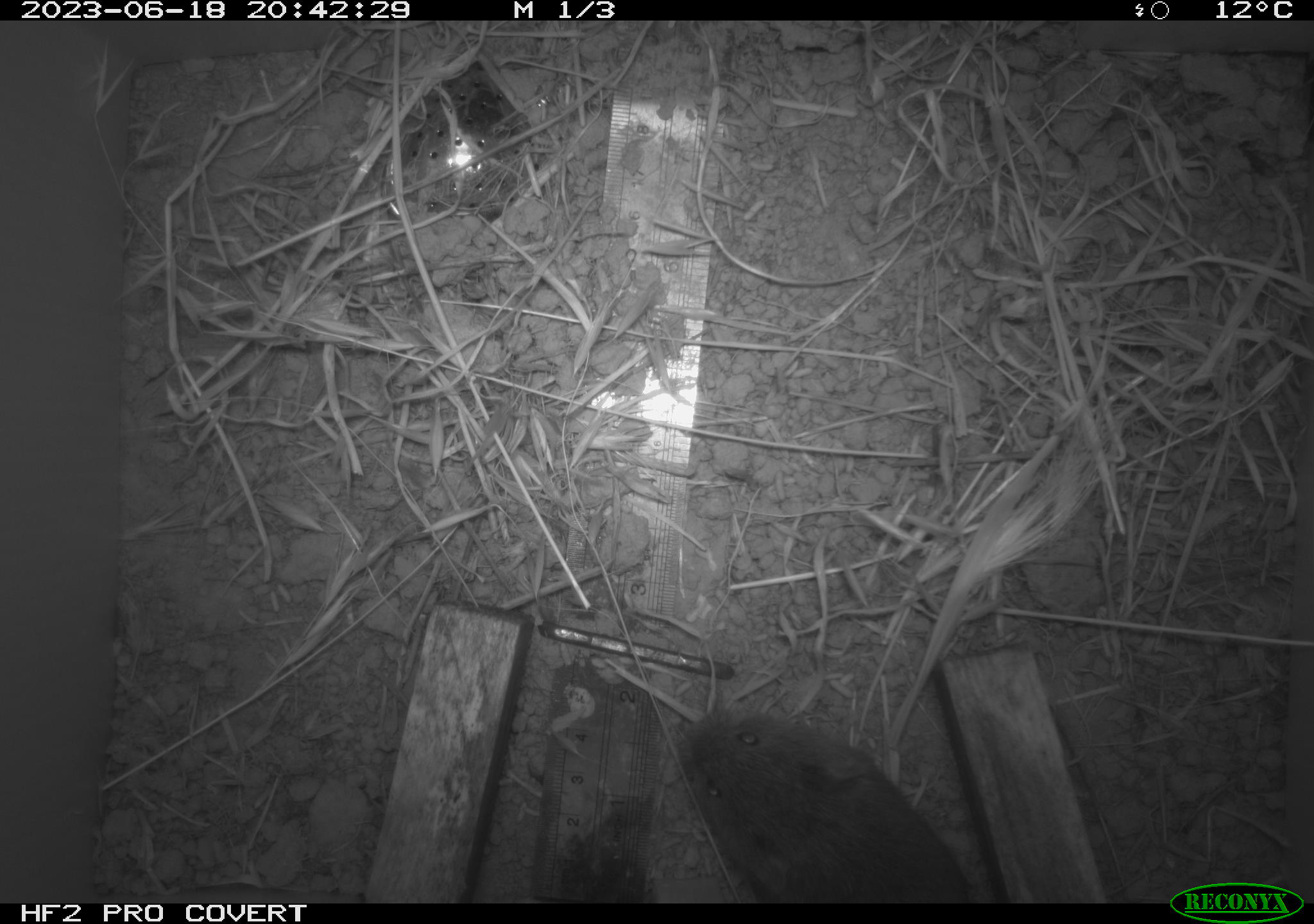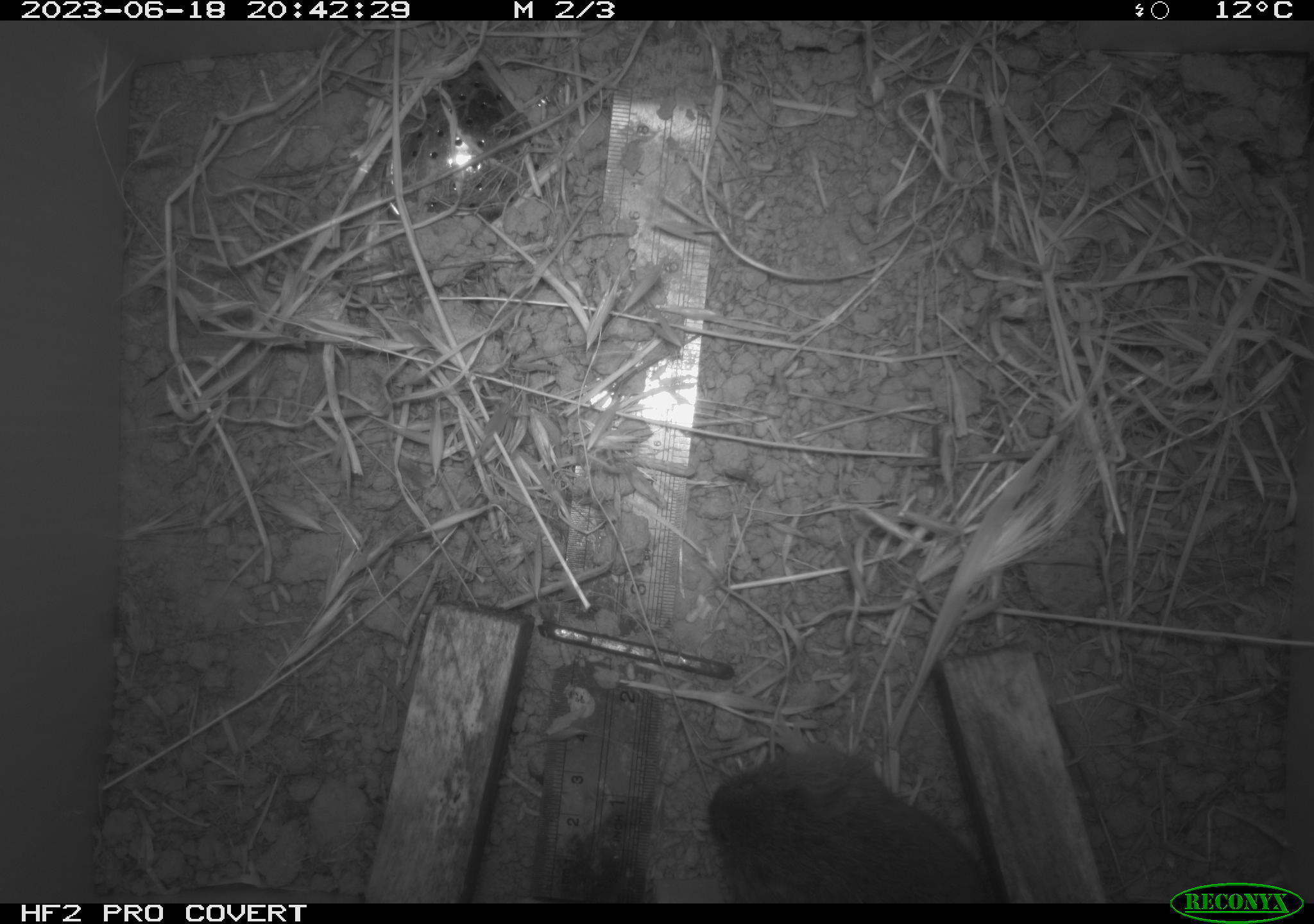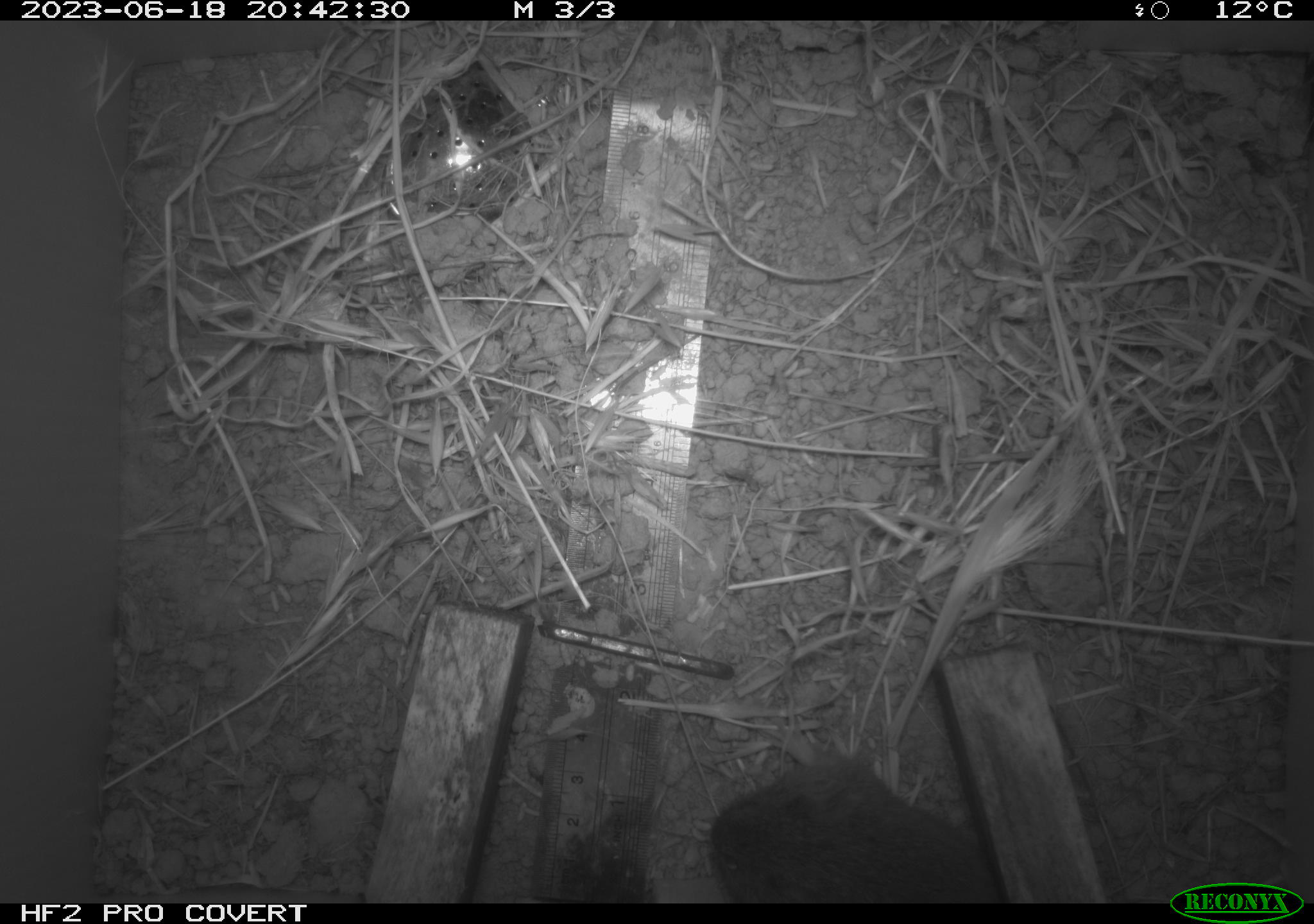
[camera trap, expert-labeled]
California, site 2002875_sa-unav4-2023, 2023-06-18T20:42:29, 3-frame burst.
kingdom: Animalia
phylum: Chordata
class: Mammalia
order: Rodentia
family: Cricetidae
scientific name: Arvicolinae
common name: voles, lemmings, and muskrats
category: arvicolinae subfamily